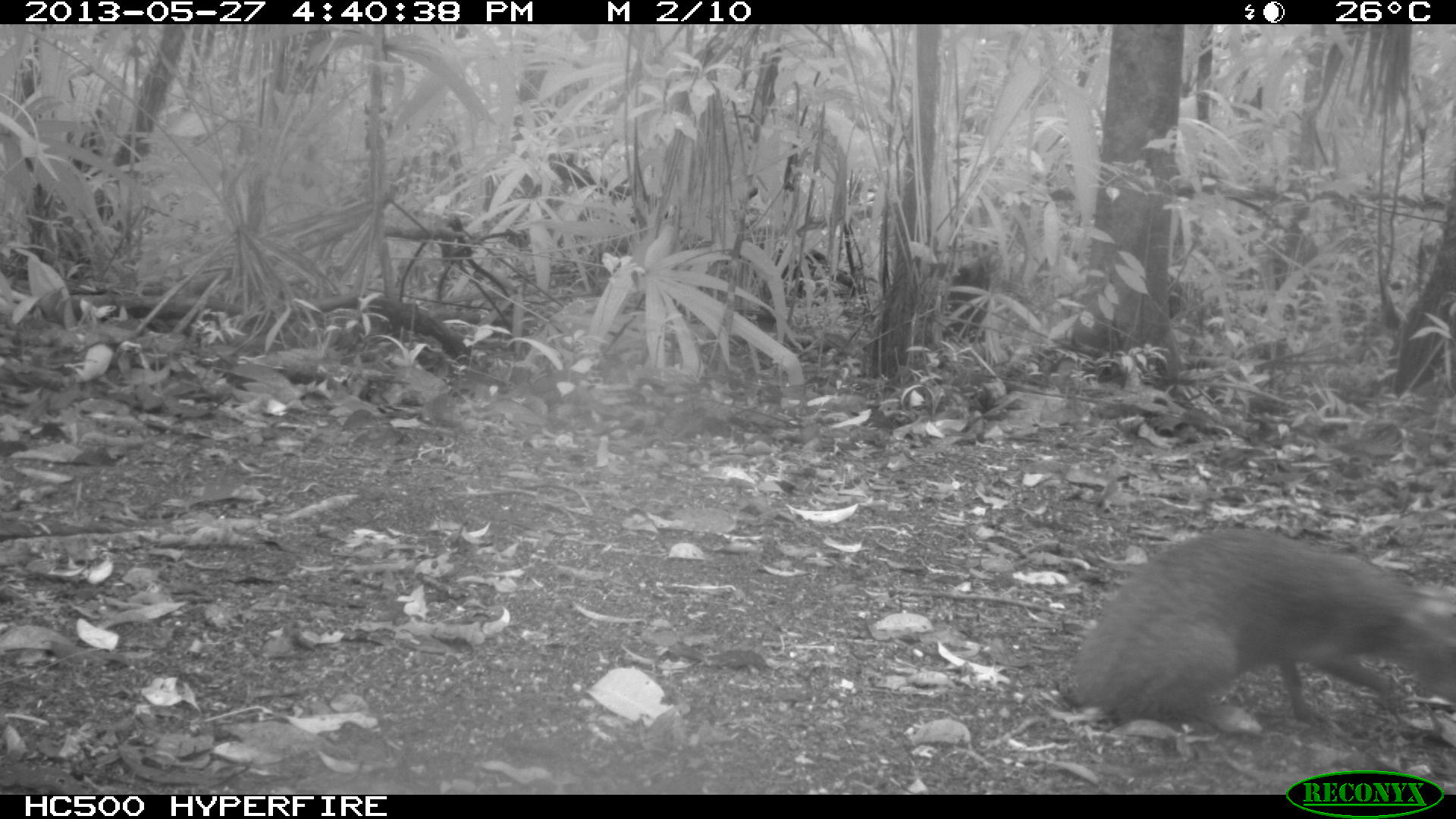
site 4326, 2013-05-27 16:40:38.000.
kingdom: Animalia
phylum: Chordata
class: Mammalia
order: Rodentia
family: Dasyproctidae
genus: Dasyprocta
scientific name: Dasyprocta punctata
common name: central american agouti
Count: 1.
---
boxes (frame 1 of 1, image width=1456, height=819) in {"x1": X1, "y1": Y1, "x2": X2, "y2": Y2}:
dasyprocta punctata: {"x1": 1067, "y1": 524, "x2": 1456, "y2": 736}